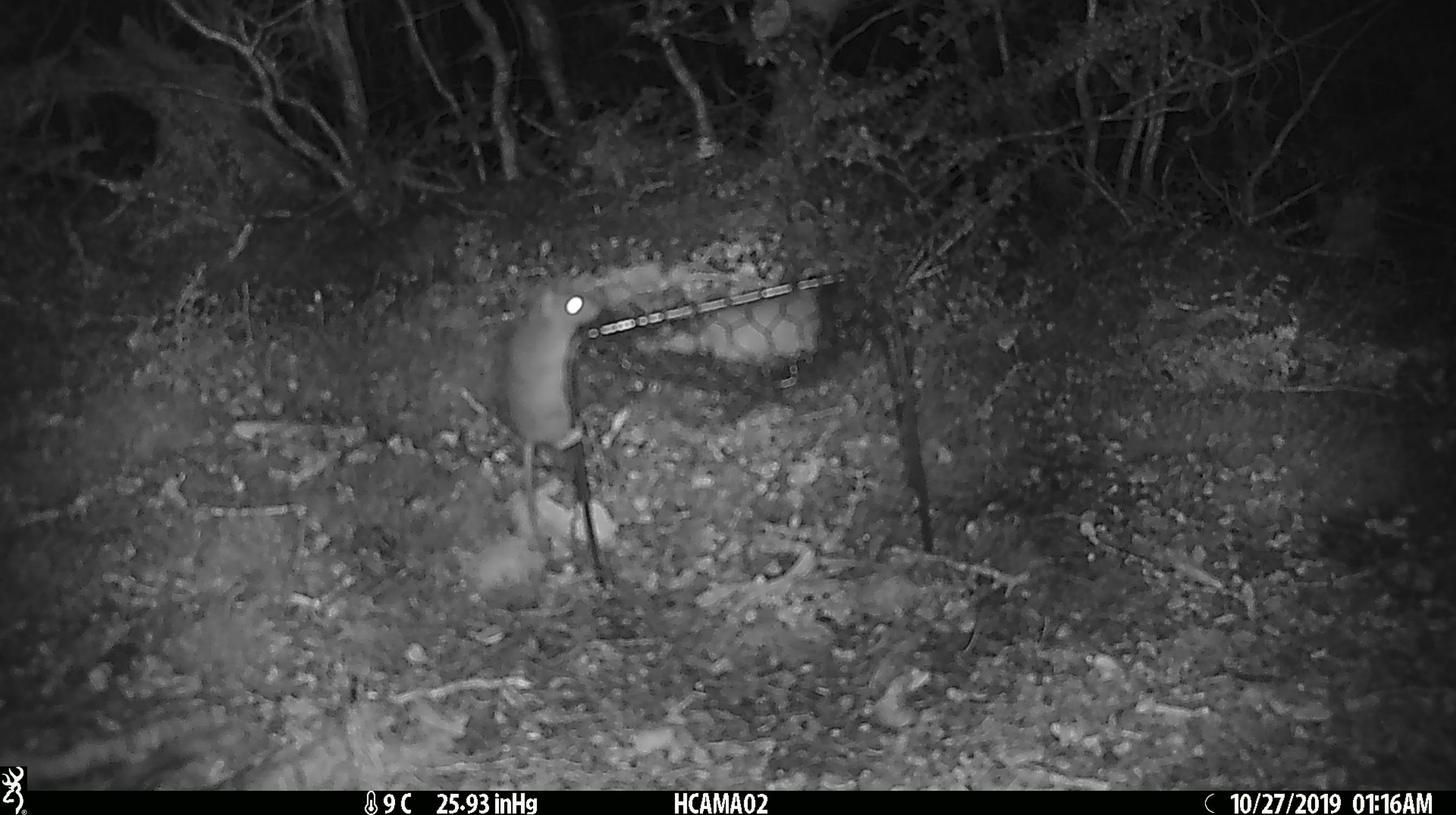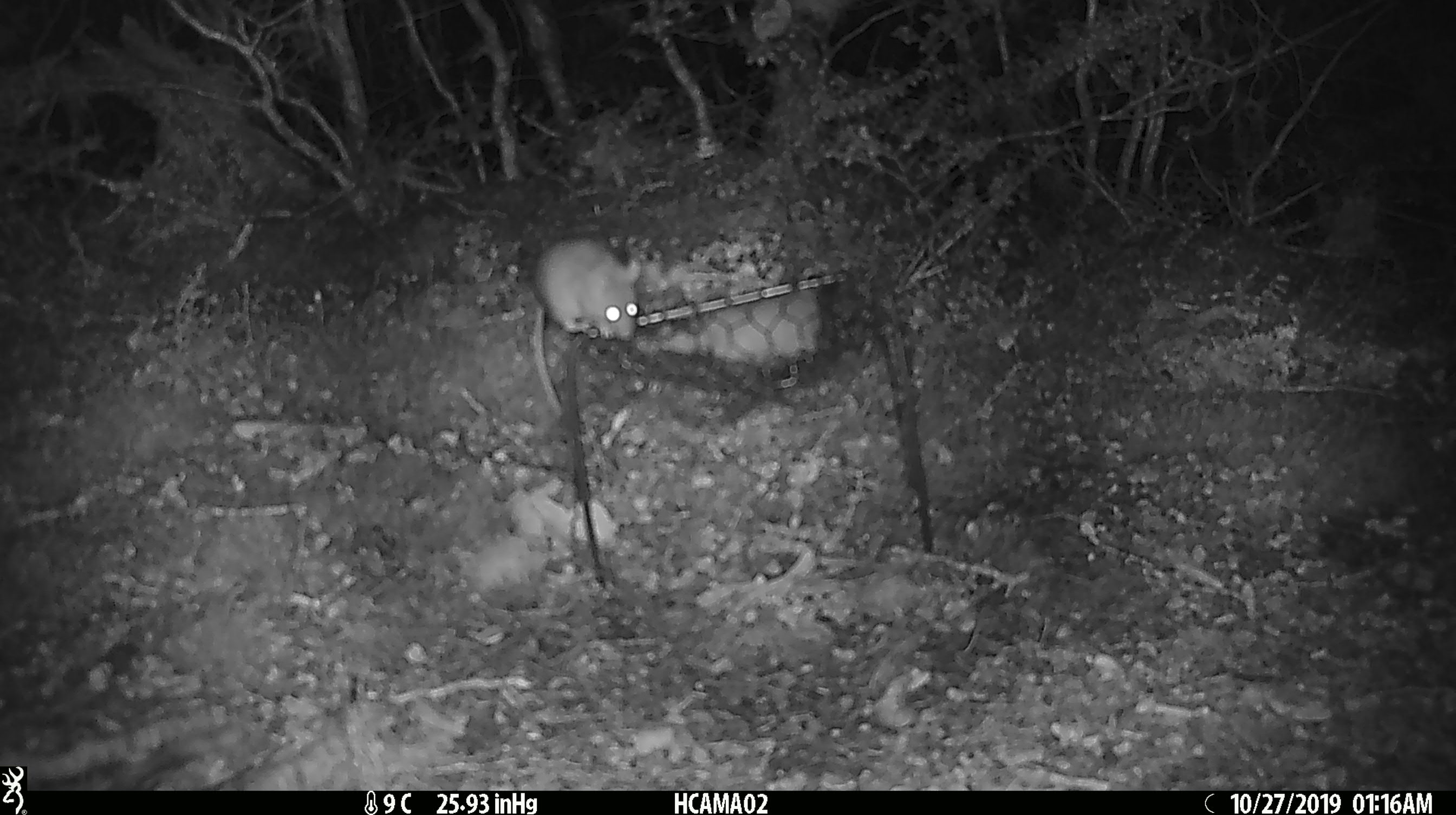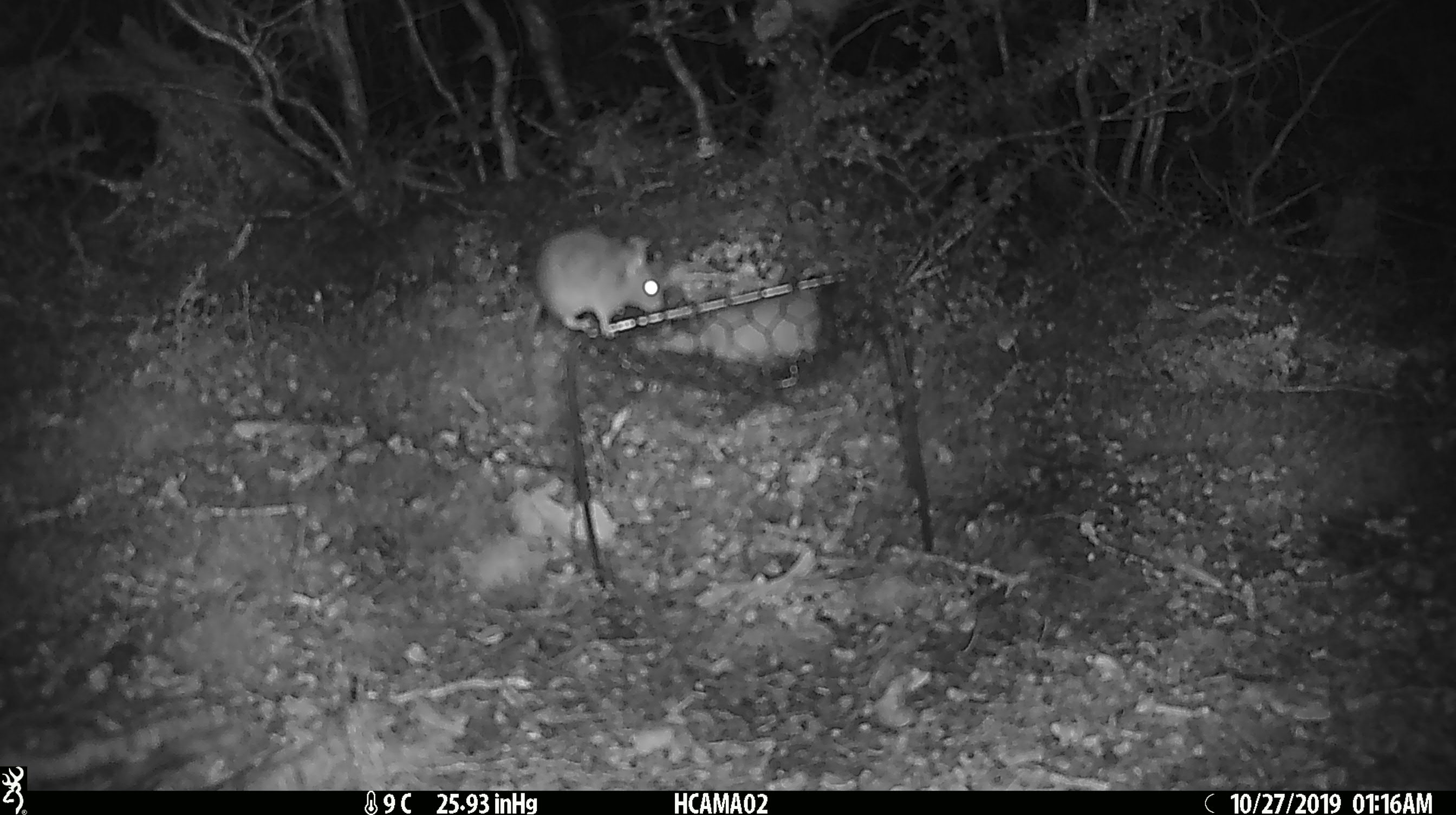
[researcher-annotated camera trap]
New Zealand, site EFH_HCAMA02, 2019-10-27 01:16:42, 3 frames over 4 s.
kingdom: Animalia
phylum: Chordata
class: Mammalia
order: Rodentia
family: Muridae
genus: Mus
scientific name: Mus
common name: mouse